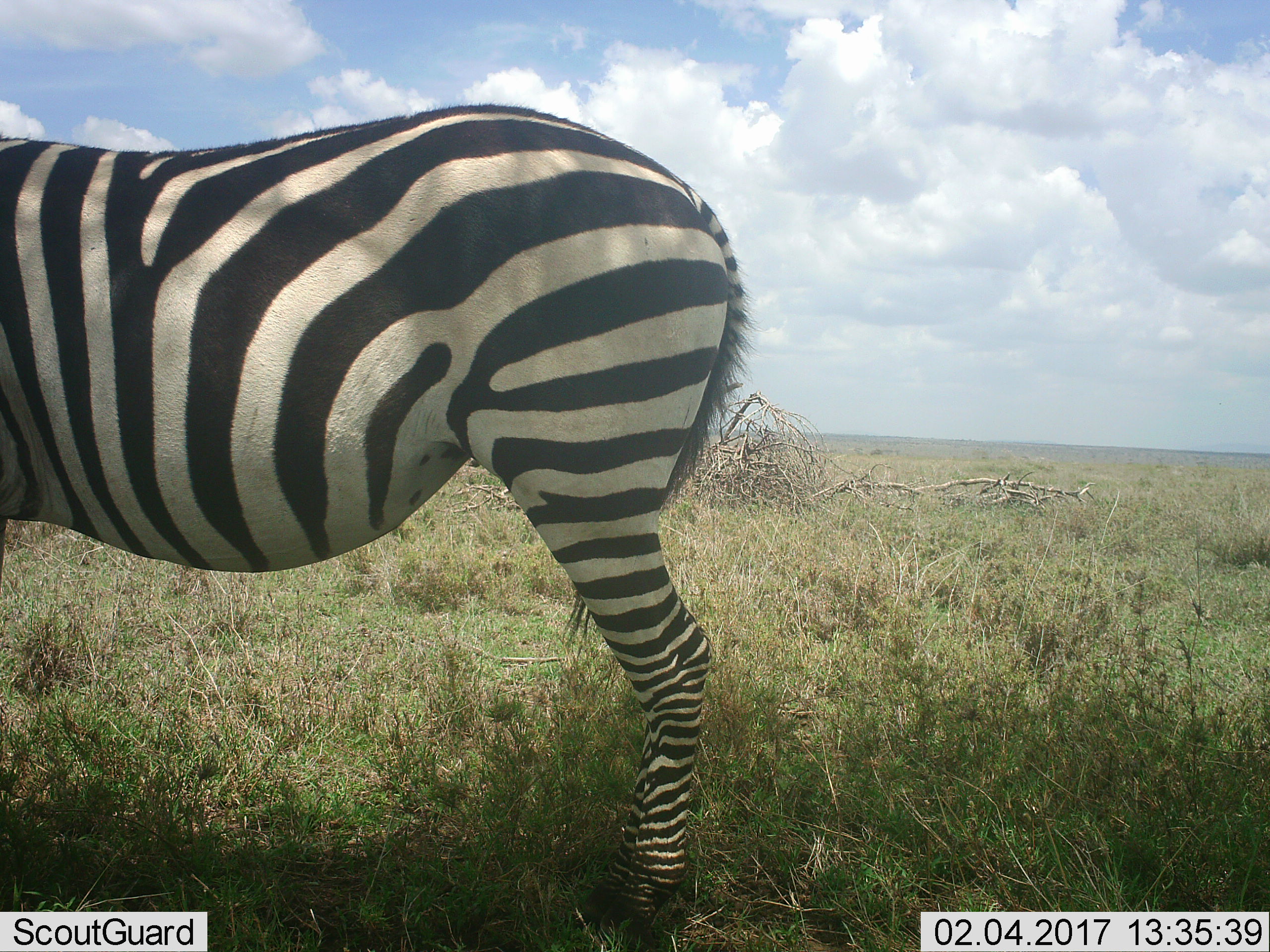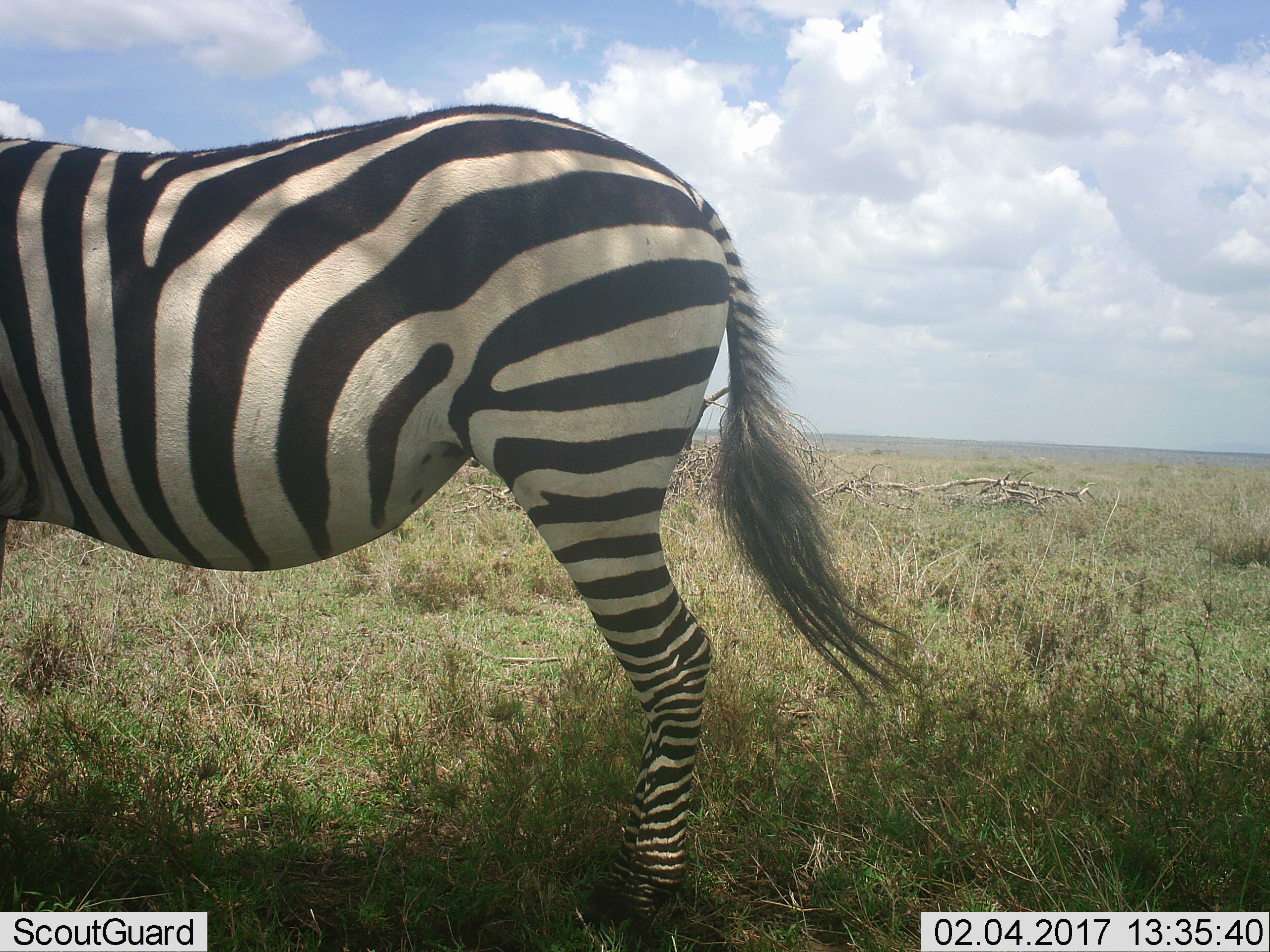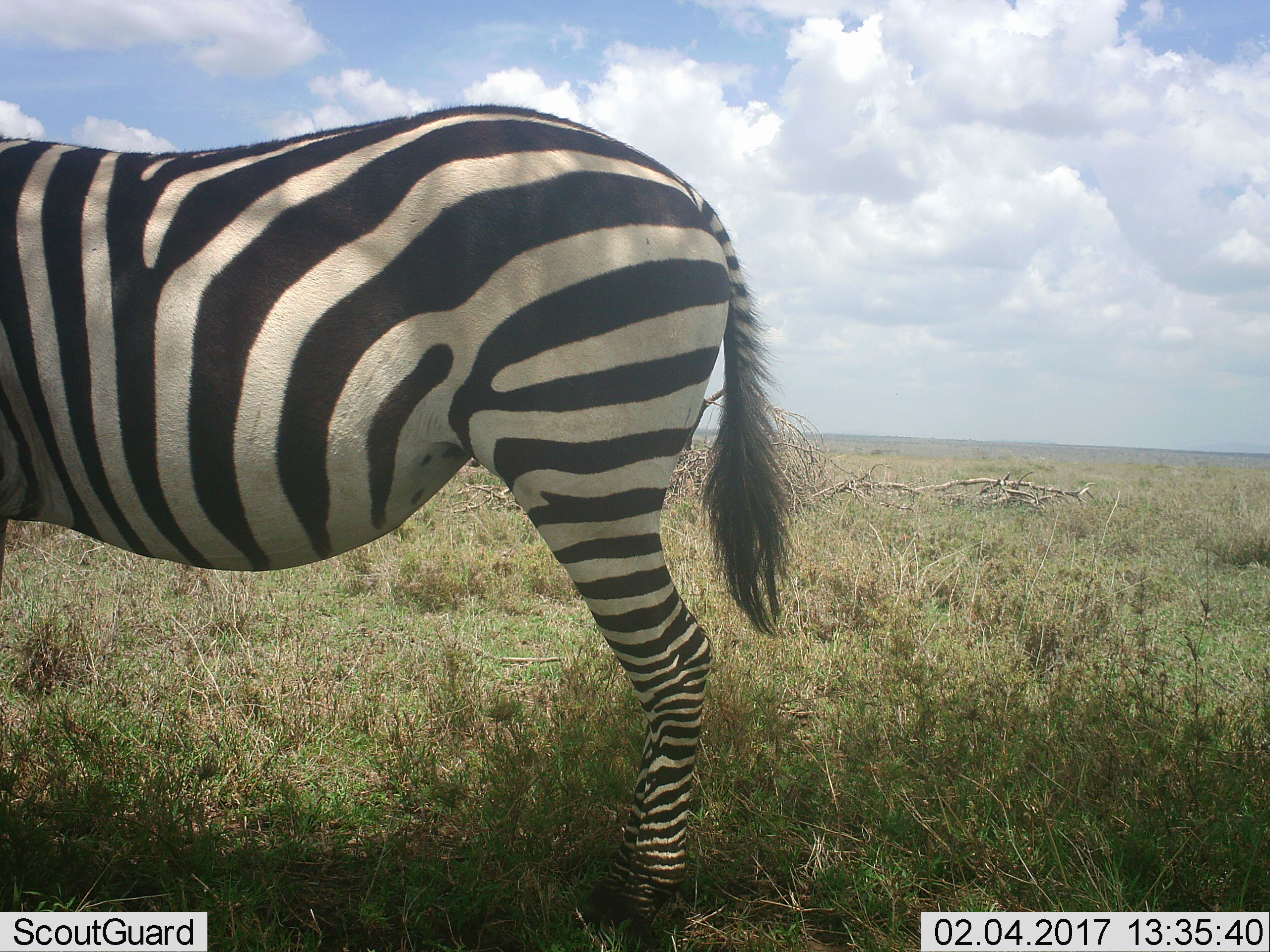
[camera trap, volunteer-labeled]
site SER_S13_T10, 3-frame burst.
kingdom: Animalia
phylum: Chordata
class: Mammalia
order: Perissodactyla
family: Equidae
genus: Equus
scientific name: Equus quagga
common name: plains zebra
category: zebraplains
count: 1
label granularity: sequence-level